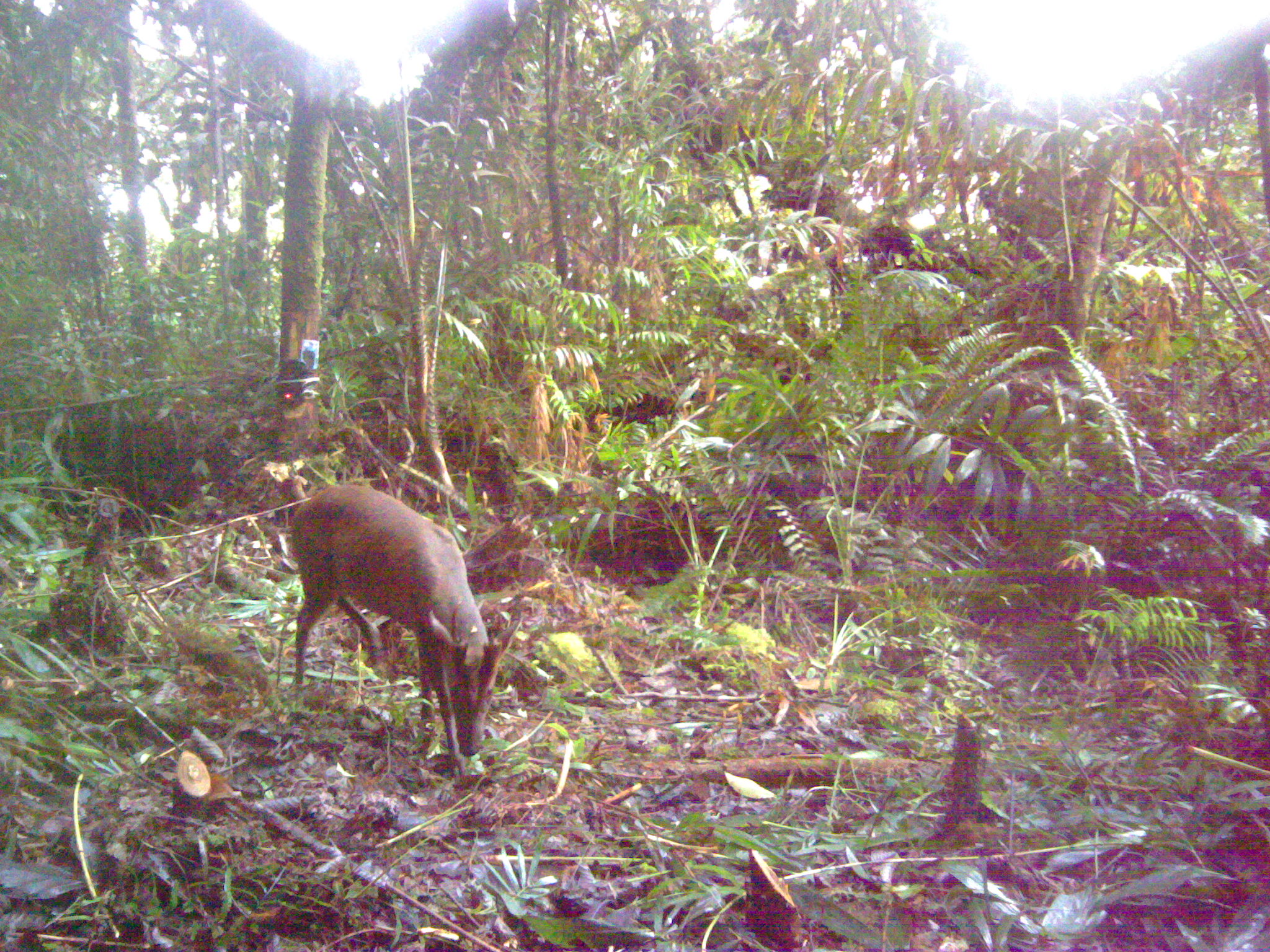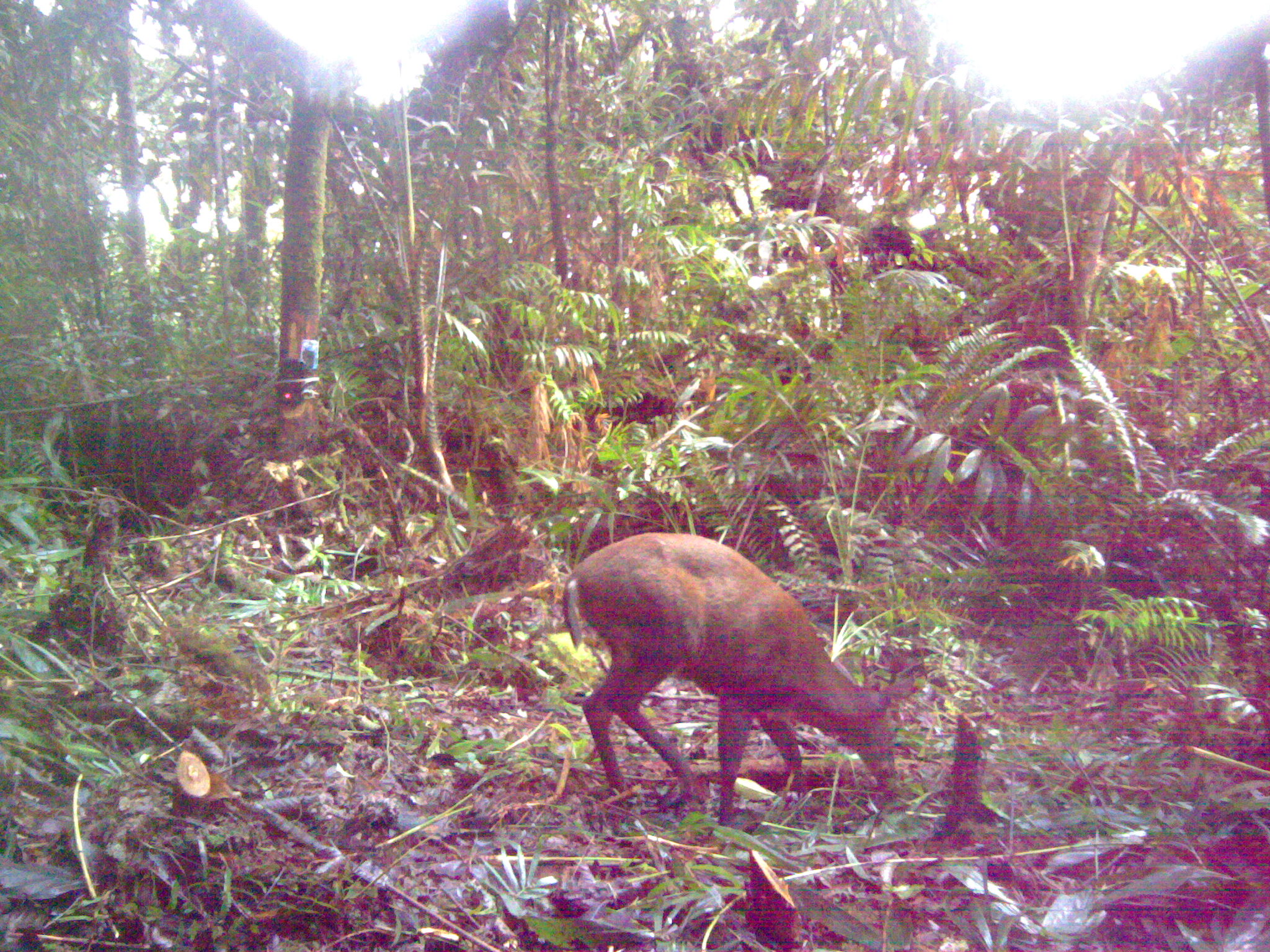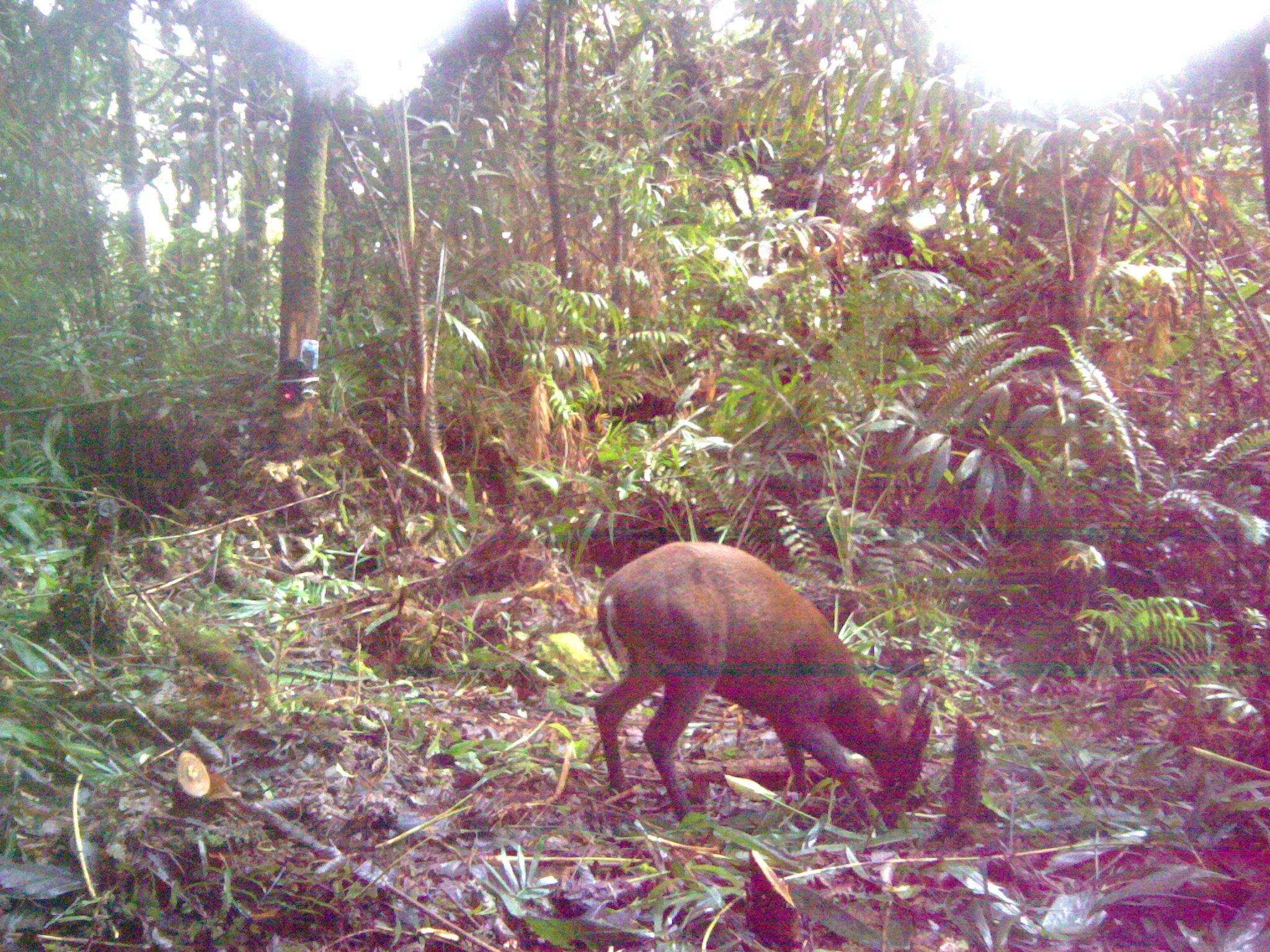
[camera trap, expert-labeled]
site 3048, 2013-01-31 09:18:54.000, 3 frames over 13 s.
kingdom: Animalia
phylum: Chordata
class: Mammalia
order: Artiodactyla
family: Cervidae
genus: Muntiacus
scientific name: Muntiacus muntjak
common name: southern red muntjac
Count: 1.